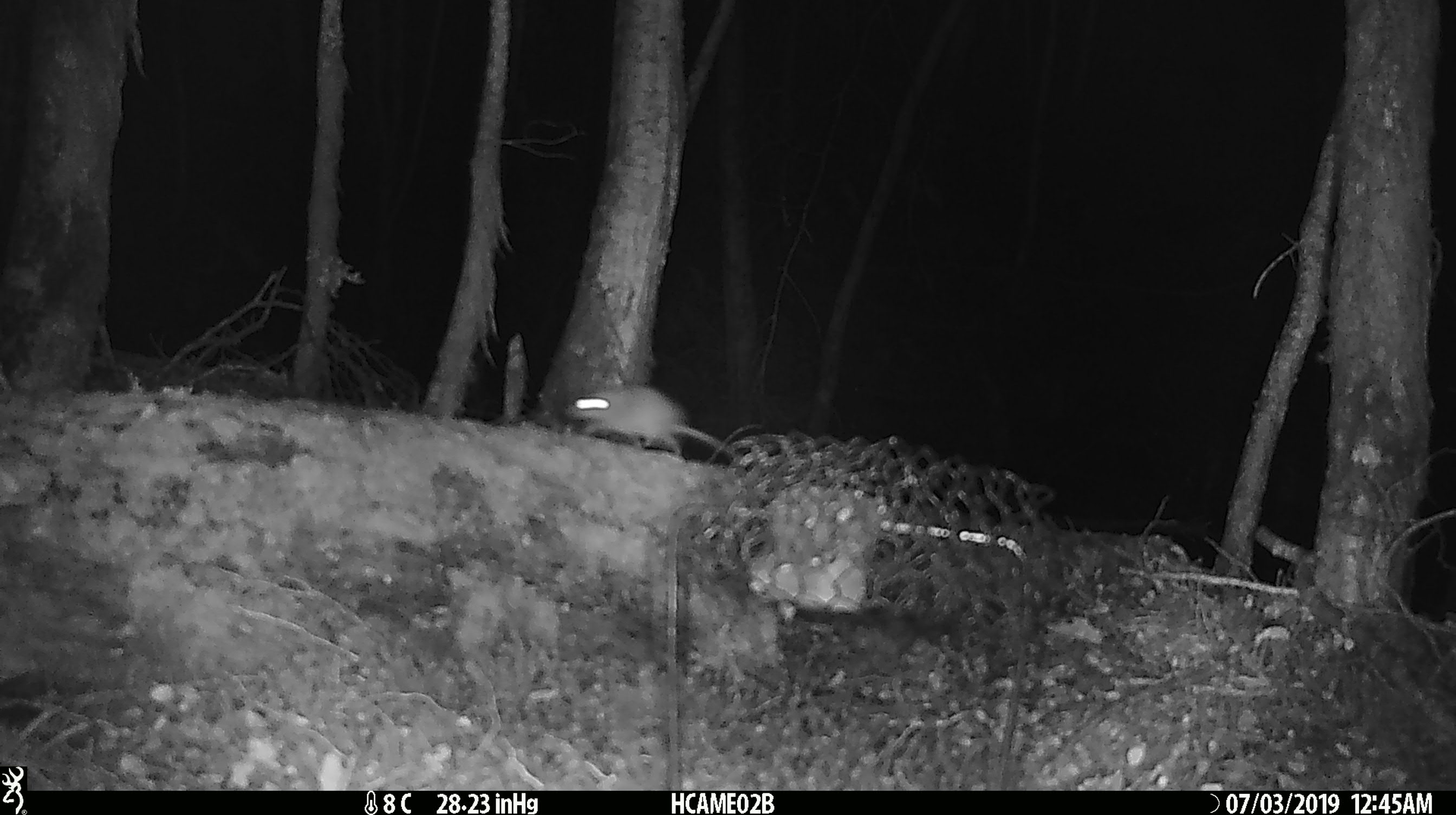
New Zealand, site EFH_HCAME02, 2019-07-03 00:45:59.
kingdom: Animalia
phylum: Chordata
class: Mammalia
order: Rodentia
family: Muridae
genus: Mus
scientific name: Mus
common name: mouse